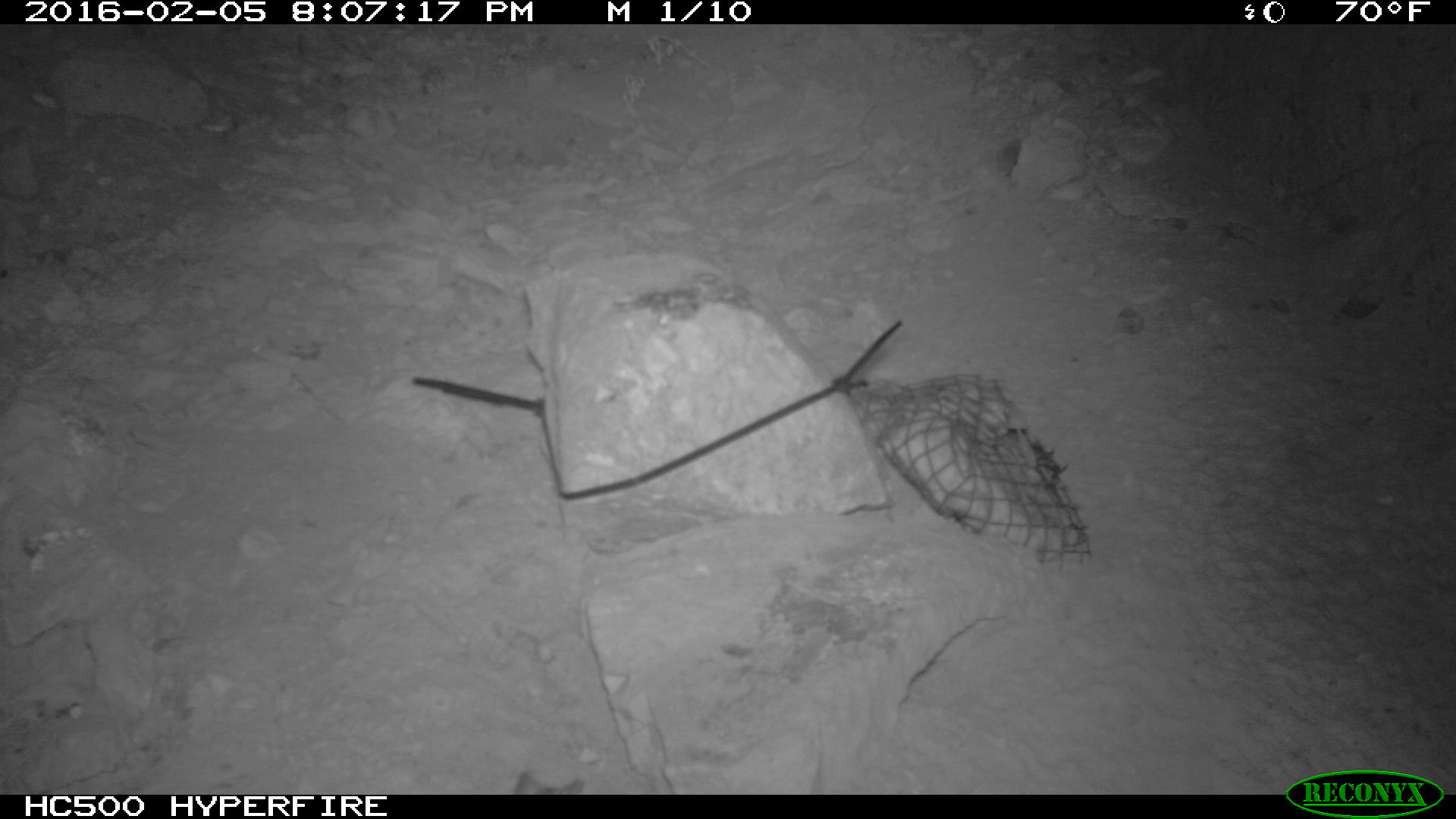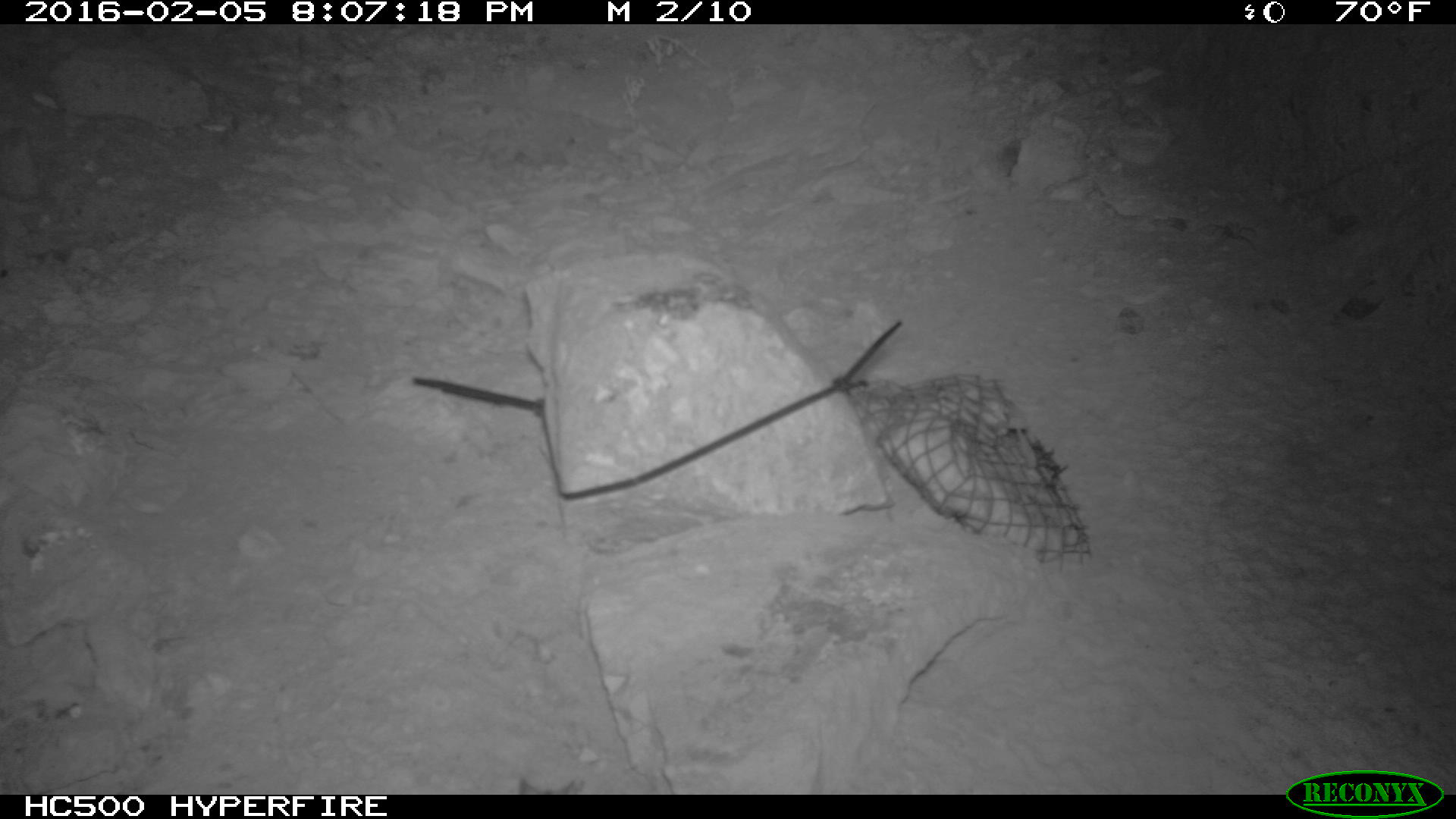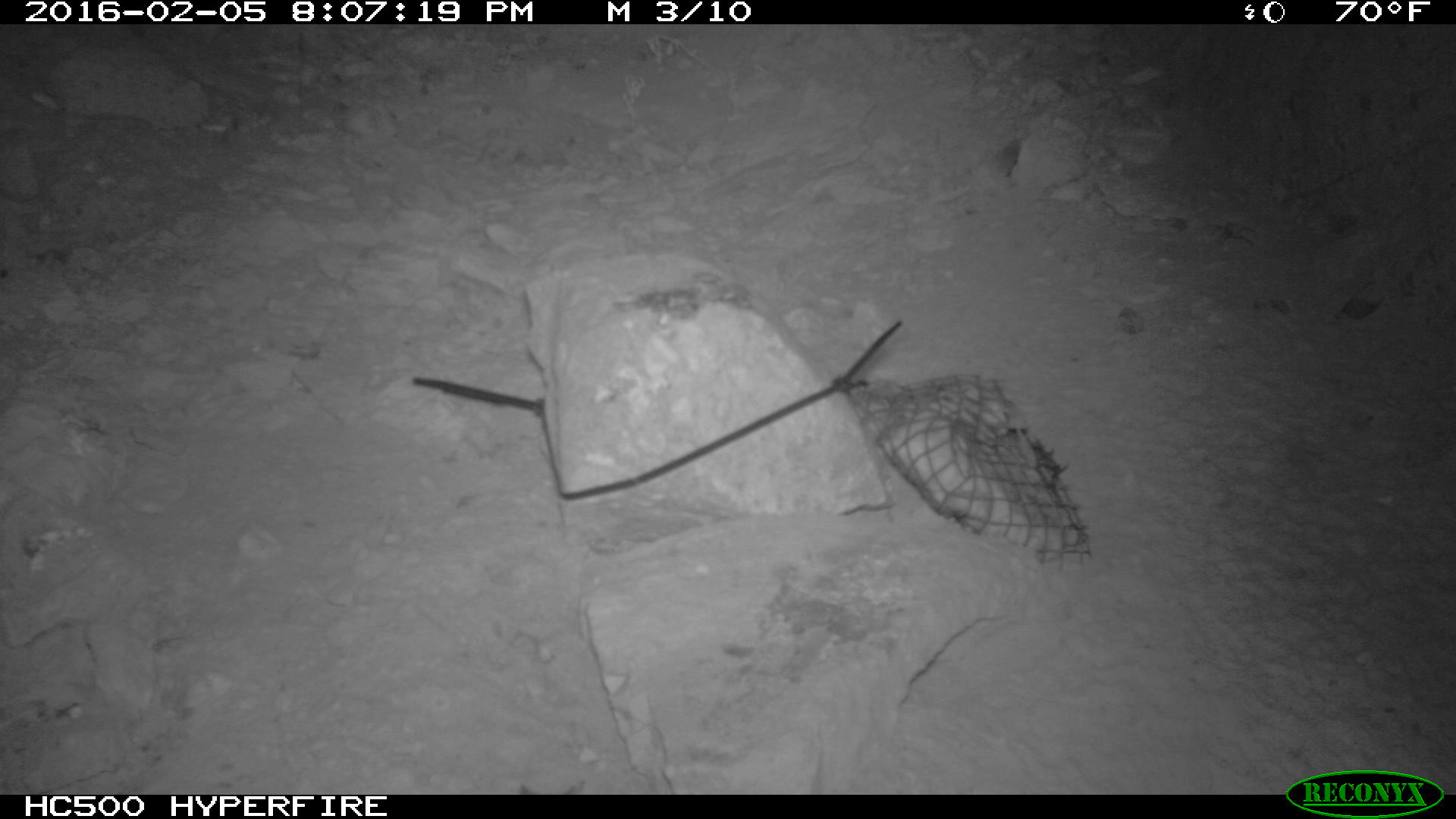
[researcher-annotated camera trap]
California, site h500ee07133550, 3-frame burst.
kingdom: Animalia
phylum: Chordata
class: Mammalia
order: Rodentia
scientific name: Rodentia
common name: rodent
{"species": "rodent (Rodentia)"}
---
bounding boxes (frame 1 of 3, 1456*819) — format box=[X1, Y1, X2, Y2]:
rodent: box=[512, 768, 582, 793]